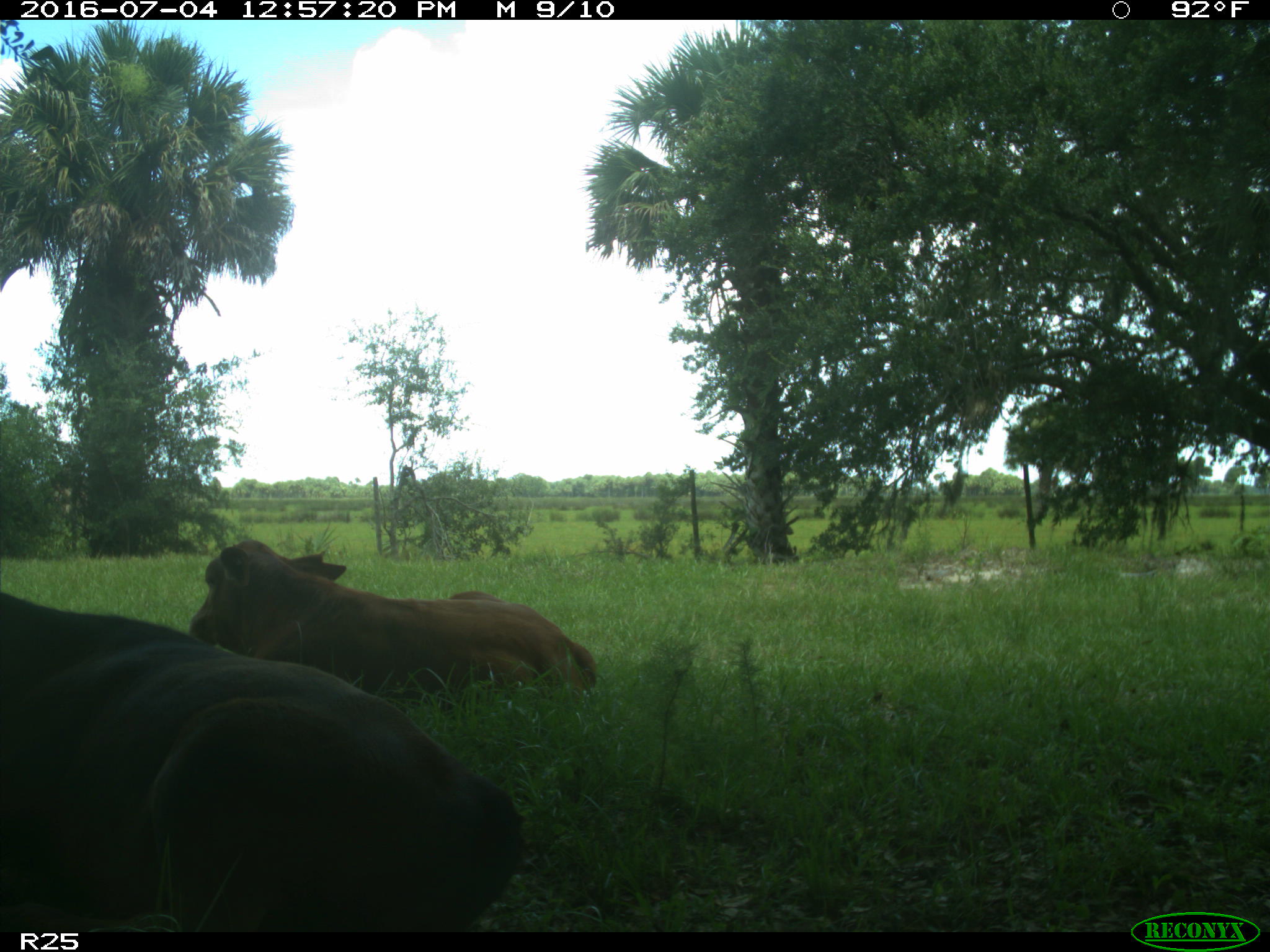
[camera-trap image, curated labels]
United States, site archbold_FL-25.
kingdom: Animalia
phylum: Chordata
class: Mammalia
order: Artiodactyla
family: Bovidae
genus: Bos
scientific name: Bos taurus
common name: domestic cow